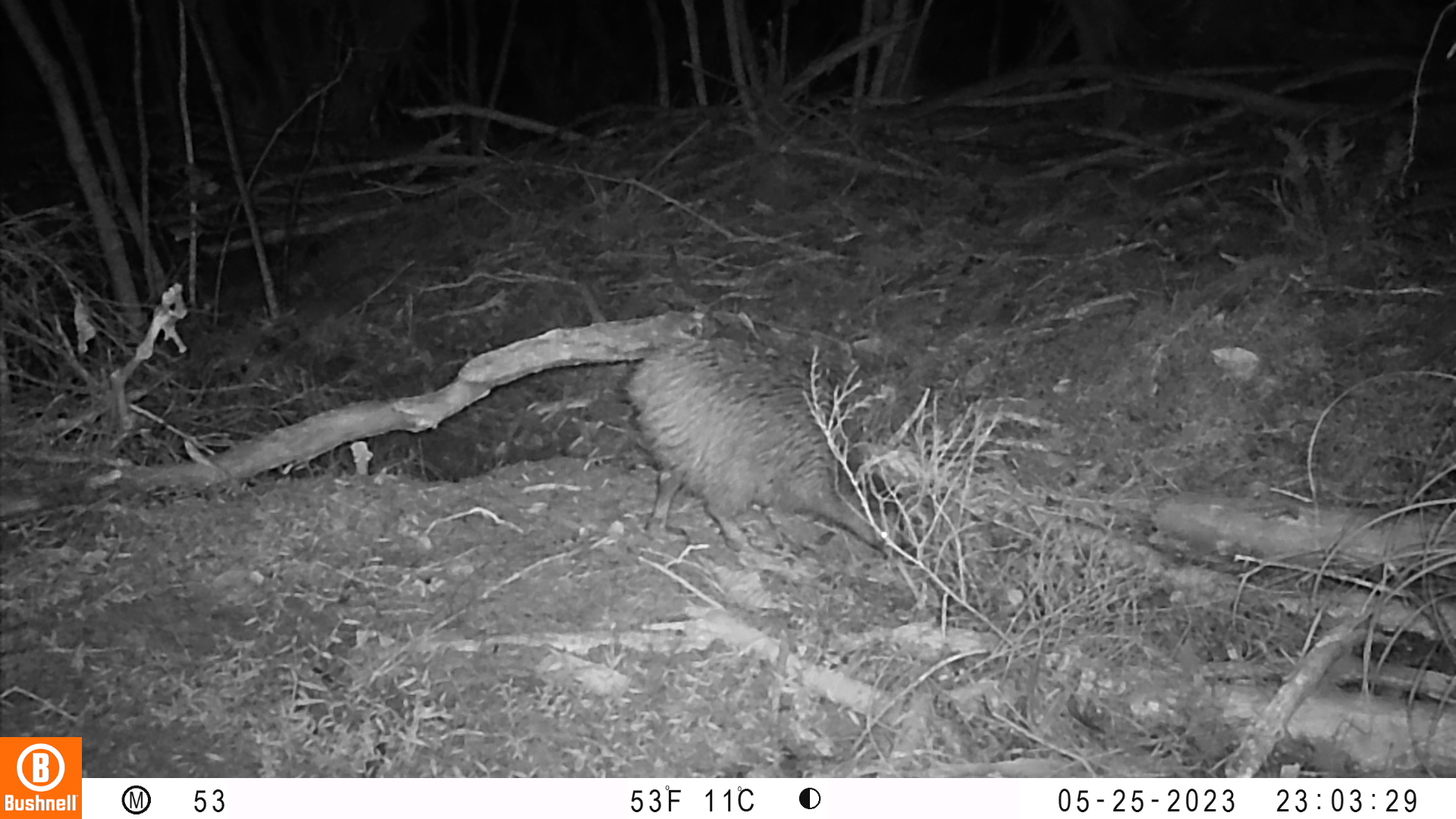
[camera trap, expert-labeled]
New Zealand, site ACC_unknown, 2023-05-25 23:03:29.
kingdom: Animalia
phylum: Chordata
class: Aves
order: Apterygiformes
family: Apterygidae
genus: Apteryx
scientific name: Apteryx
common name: kiwi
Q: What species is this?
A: Kiwi (Apteryx).